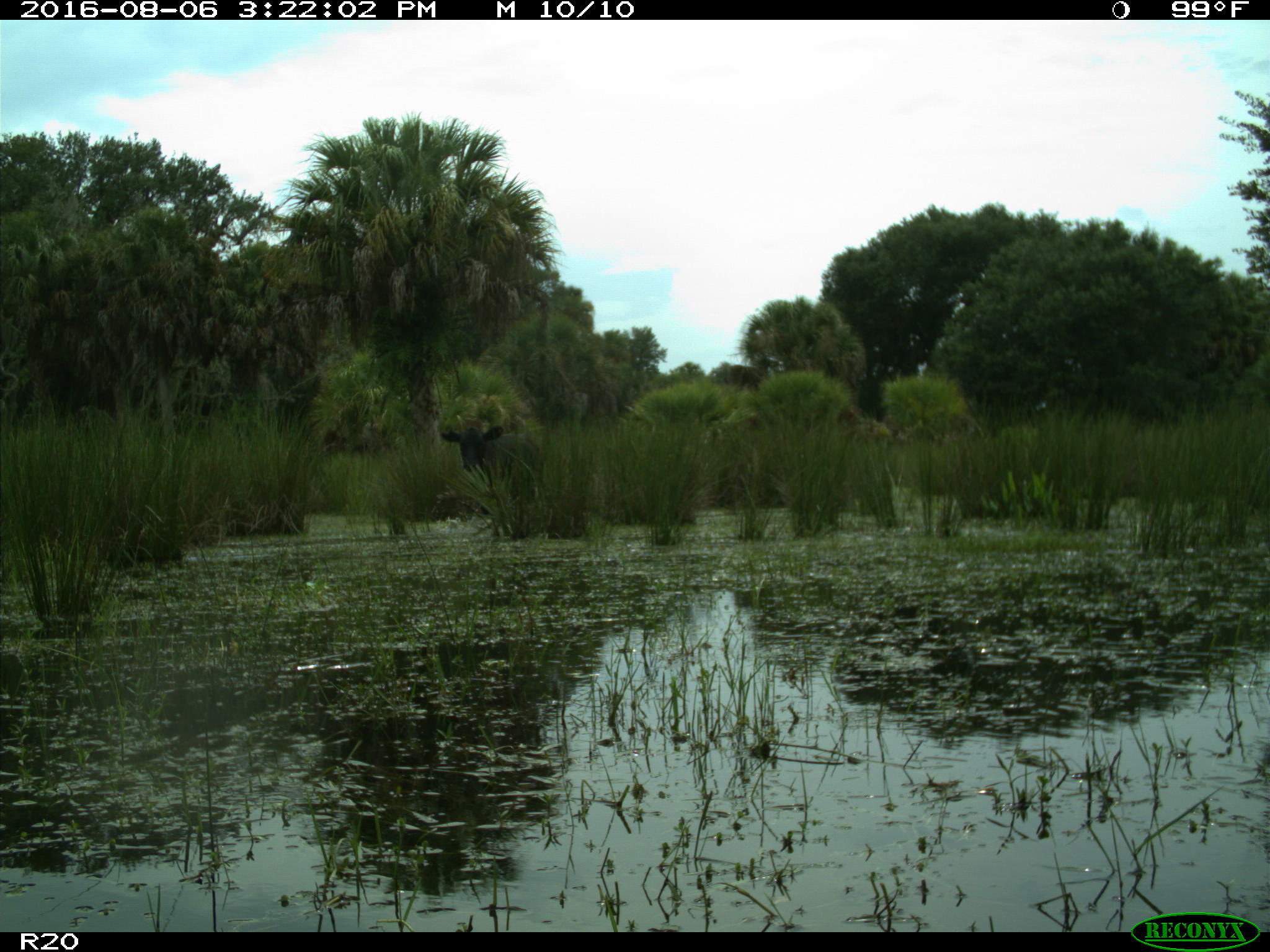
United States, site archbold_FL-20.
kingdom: Animalia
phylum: Chordata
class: Mammalia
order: Artiodactyla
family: Bovidae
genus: Bos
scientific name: Bos taurus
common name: domestic cow